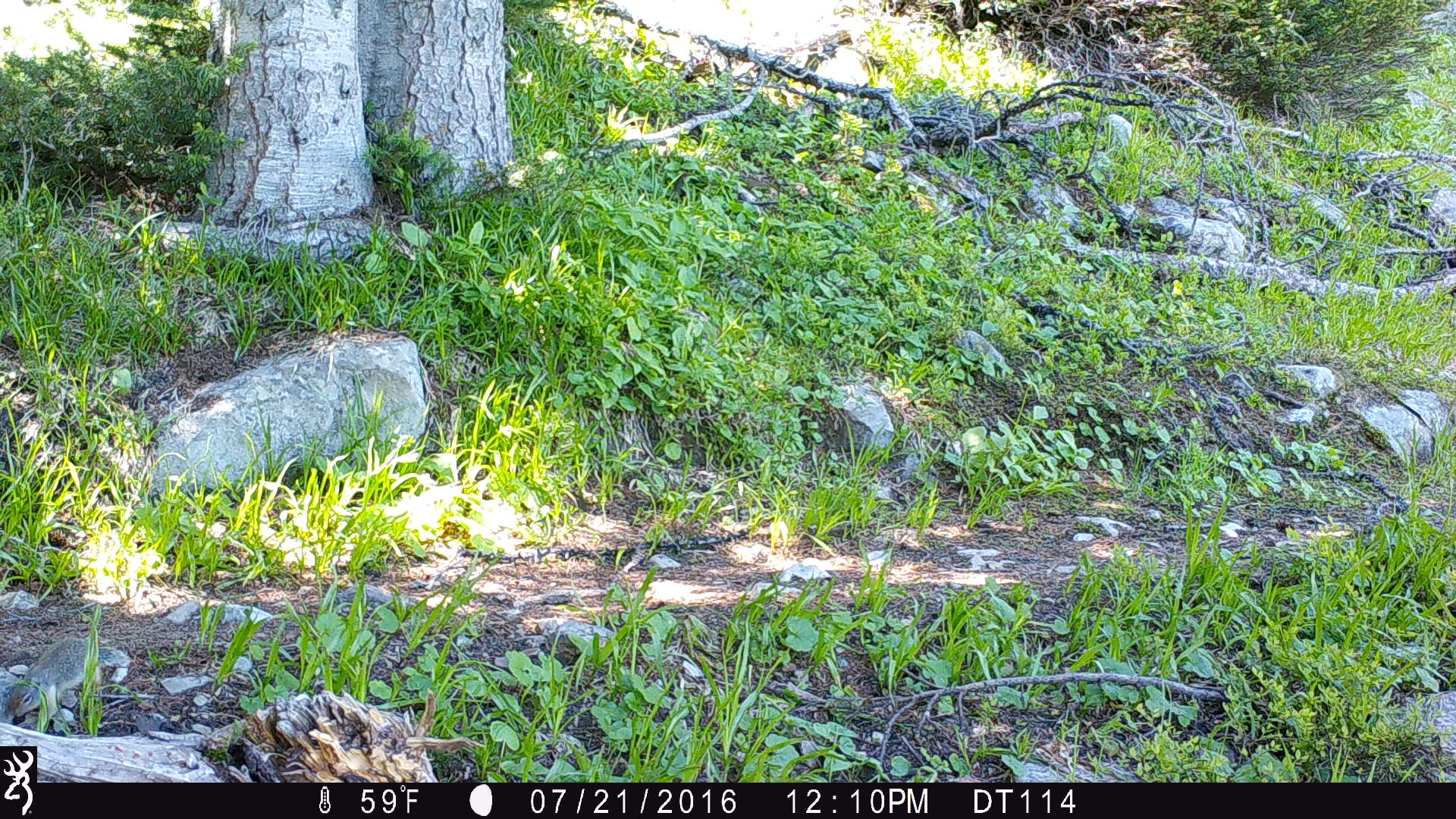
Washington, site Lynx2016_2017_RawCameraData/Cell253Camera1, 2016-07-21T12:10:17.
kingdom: Animalia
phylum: Chordata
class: Mammalia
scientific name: Mammalia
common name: small mammal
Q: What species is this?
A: Small mammal (Mammalia).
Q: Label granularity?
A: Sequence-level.